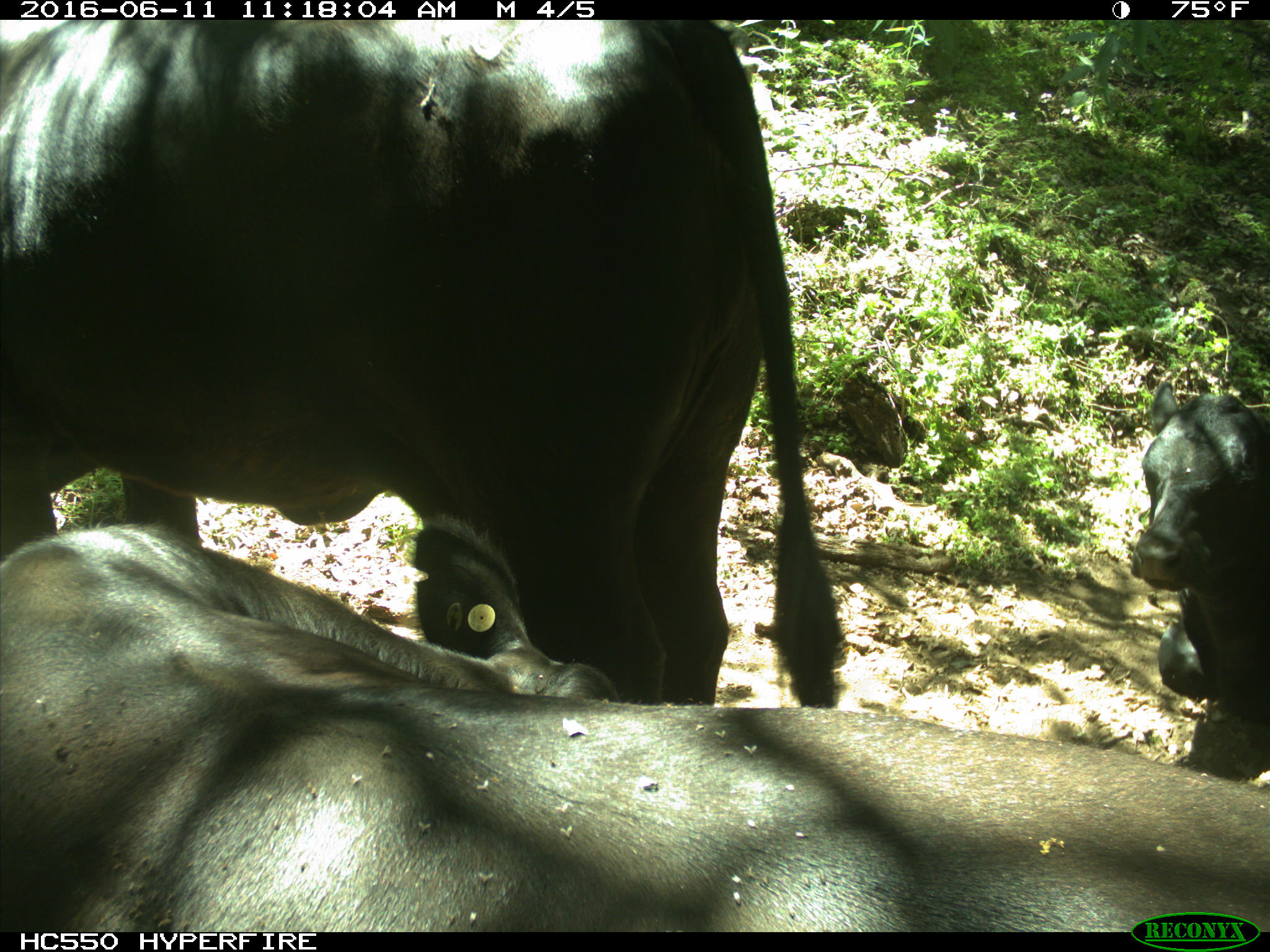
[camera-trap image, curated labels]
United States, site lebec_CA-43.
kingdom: Animalia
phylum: Chordata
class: Mammalia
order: Artiodactyla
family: Bovidae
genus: Bos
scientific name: Bos taurus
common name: domestic cow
Bos taurus (domestic cow).